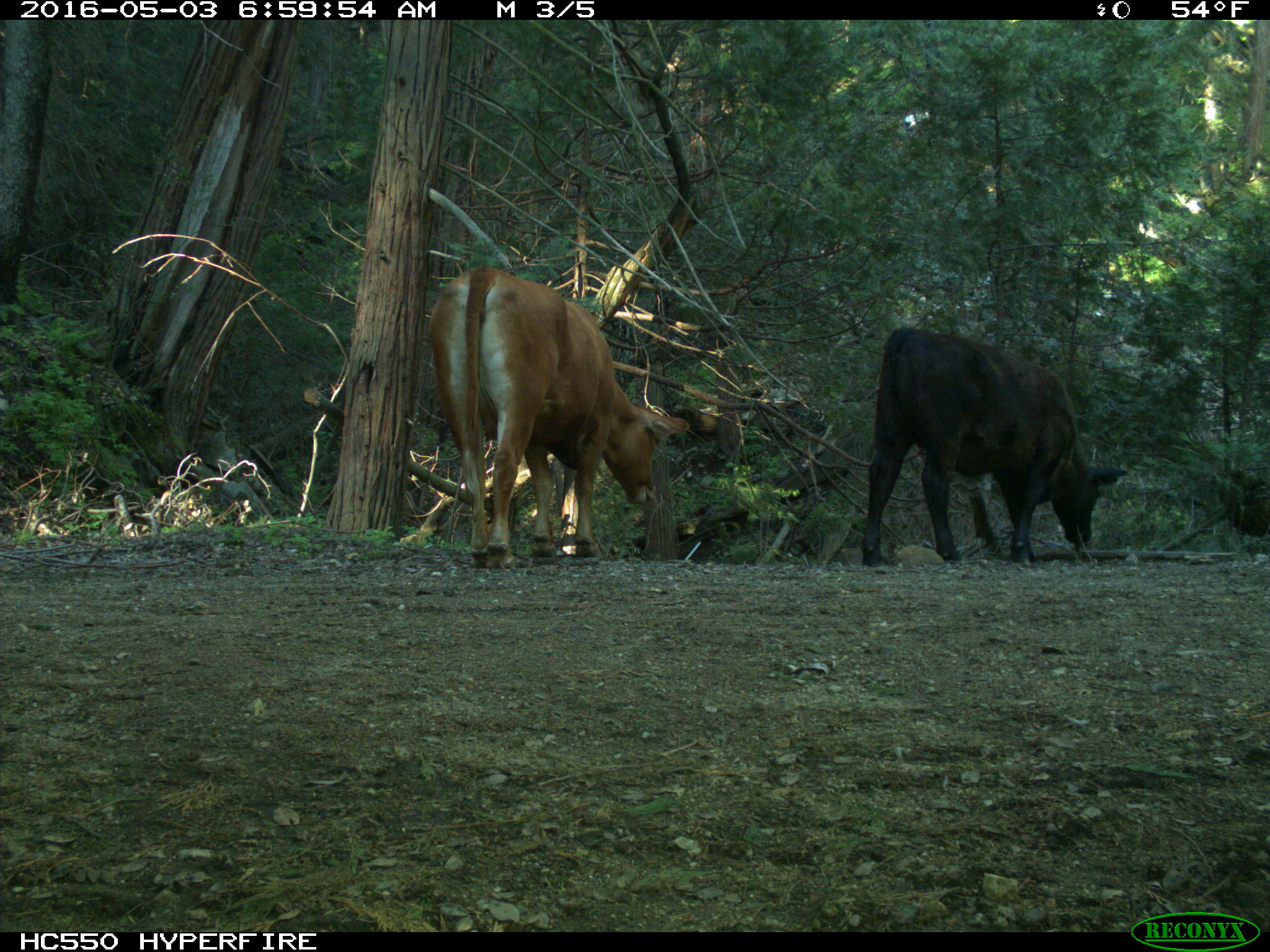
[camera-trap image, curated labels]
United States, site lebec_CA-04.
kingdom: Animalia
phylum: Chordata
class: Mammalia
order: Artiodactyla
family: Bovidae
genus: Bos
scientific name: Bos taurus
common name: domestic cow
Bos taurus (domestic cow).